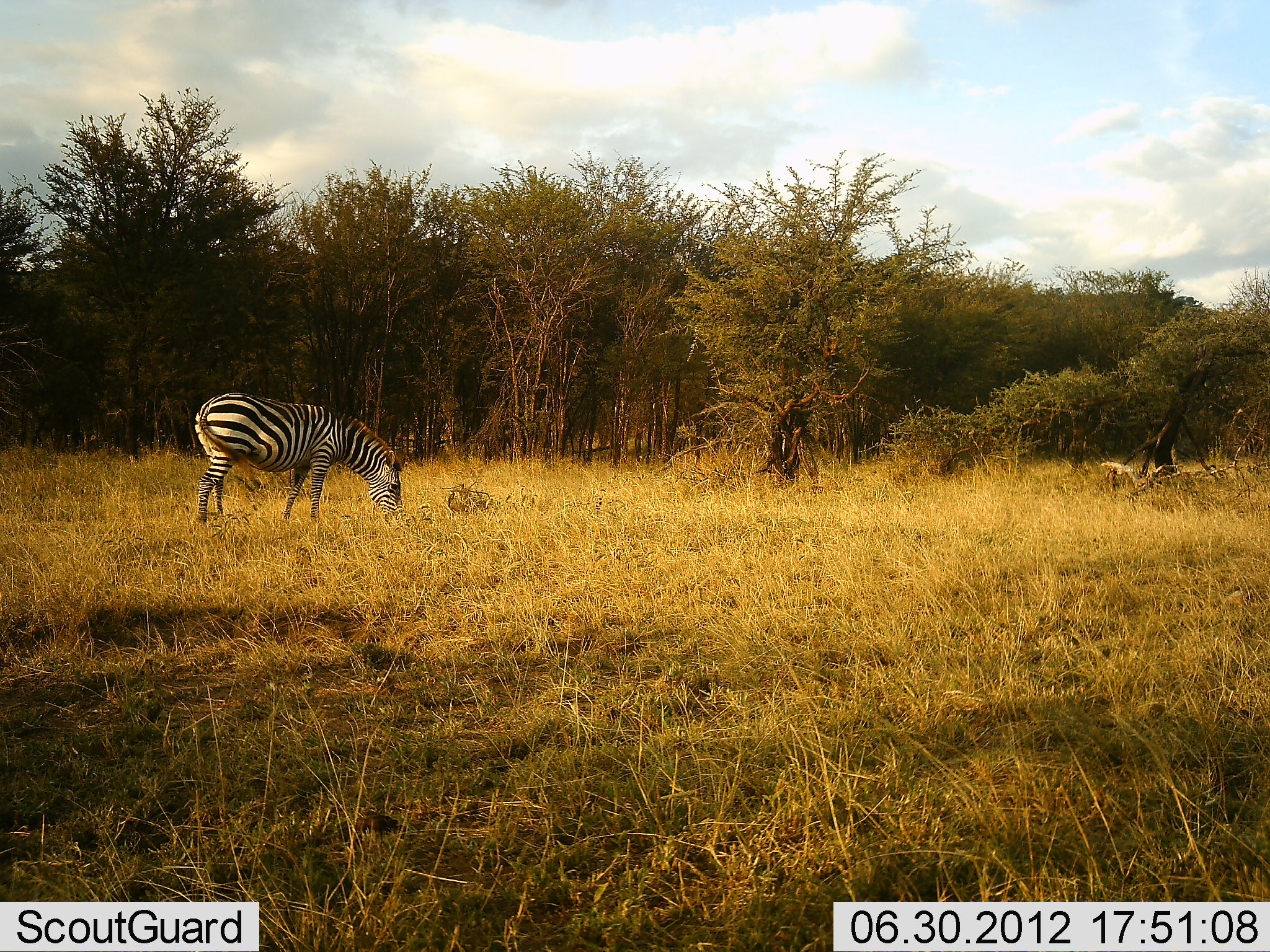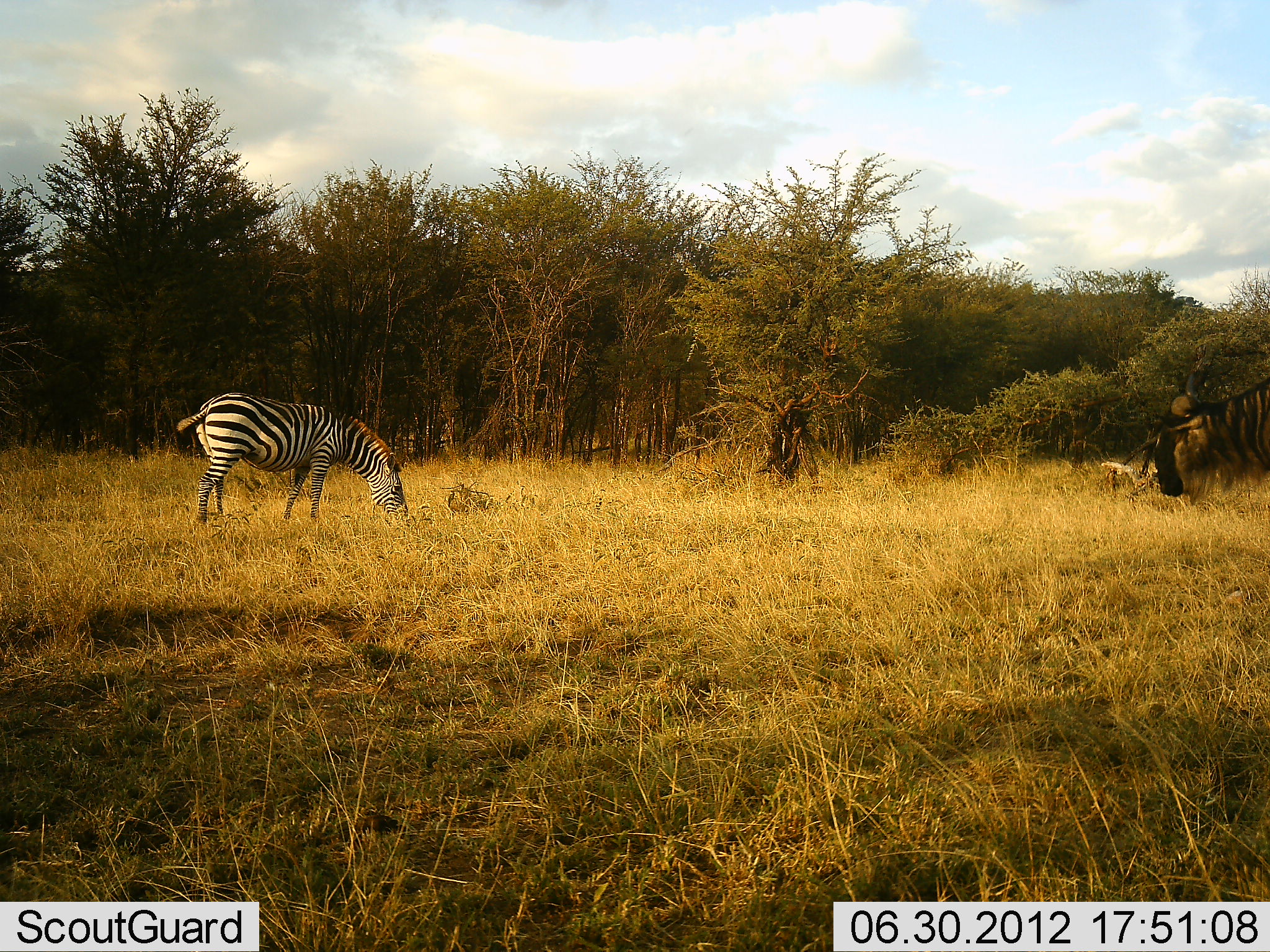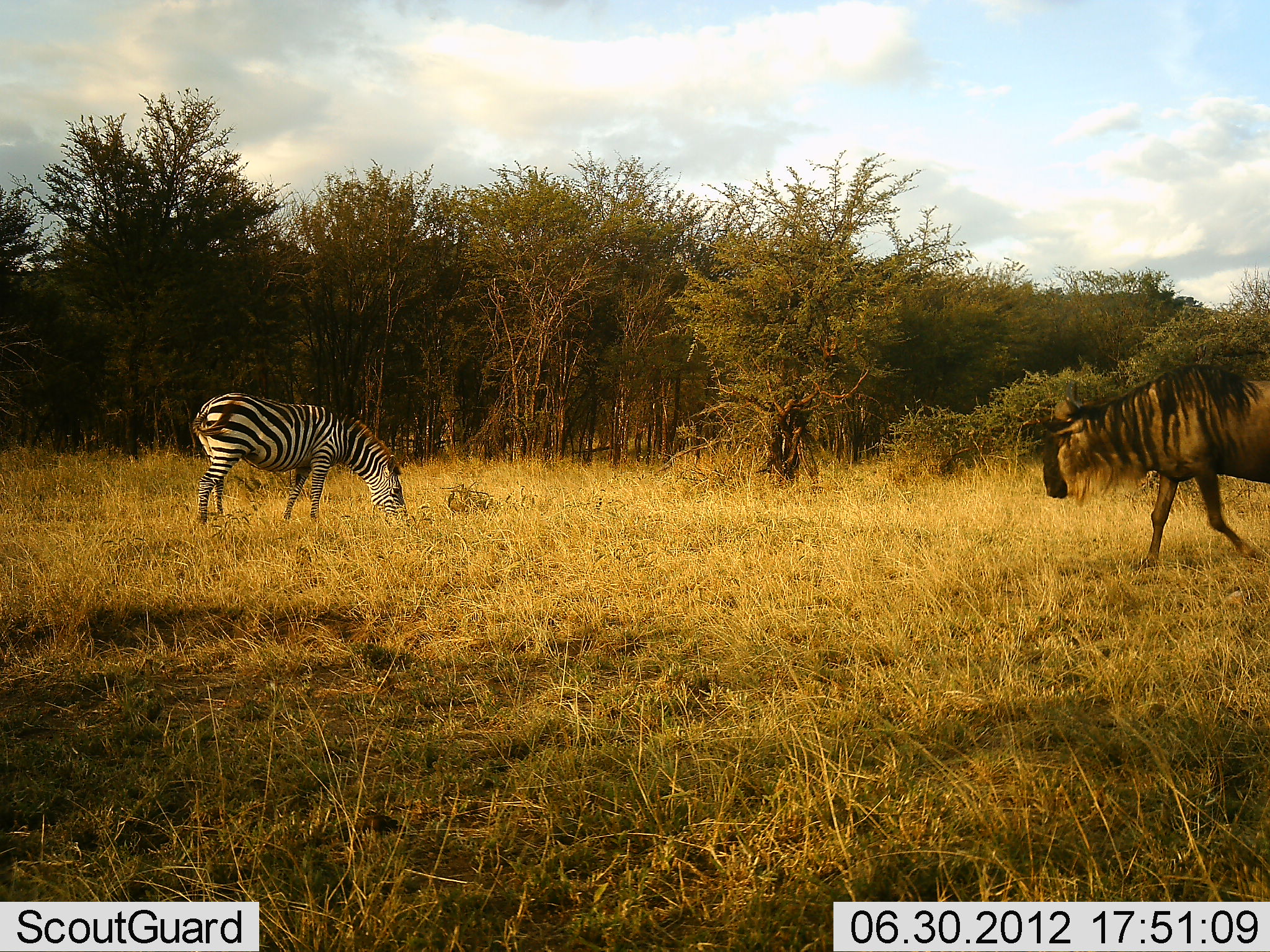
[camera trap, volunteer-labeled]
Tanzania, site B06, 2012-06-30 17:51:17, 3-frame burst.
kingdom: Animalia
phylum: Chordata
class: Mammalia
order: Artiodactyla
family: Bovidae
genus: Connochaetes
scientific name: Connochaetes taurinus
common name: blue wildebeest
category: wildebeest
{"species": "wildebeest (blue wildebeest) (Connochaetes taurinus)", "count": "1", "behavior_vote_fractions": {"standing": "10%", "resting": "0%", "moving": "90%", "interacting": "0%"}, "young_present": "0%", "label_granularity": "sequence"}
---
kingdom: Animalia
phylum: Chordata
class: Mammalia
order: Perissodactyla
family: Equidae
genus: Equus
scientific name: Equus quagga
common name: plains zebra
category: zebra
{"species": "zebra (plains zebra) (Equus quagga)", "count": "1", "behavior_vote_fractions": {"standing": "27%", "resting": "0%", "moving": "0%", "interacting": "0%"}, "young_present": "0%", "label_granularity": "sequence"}